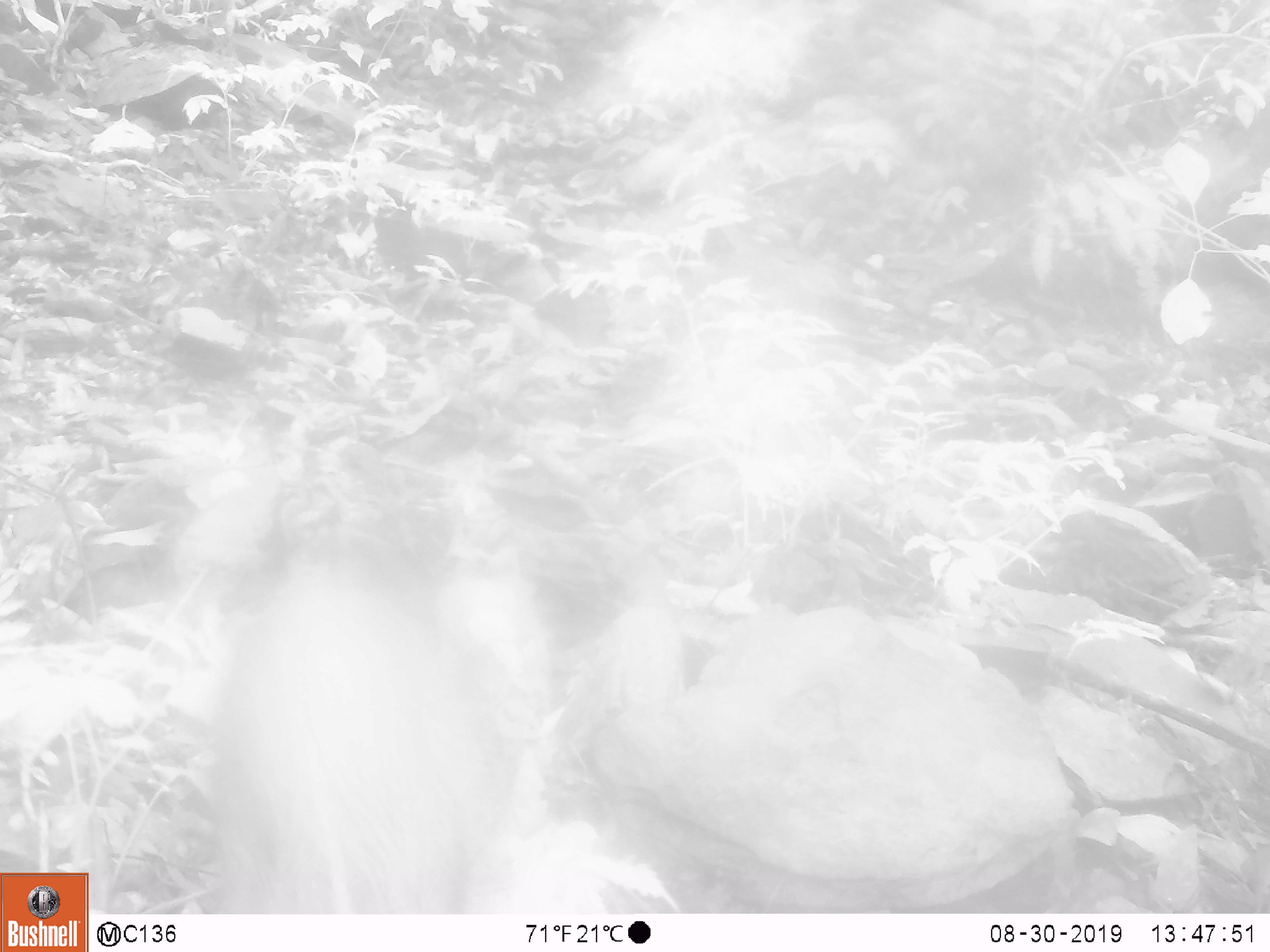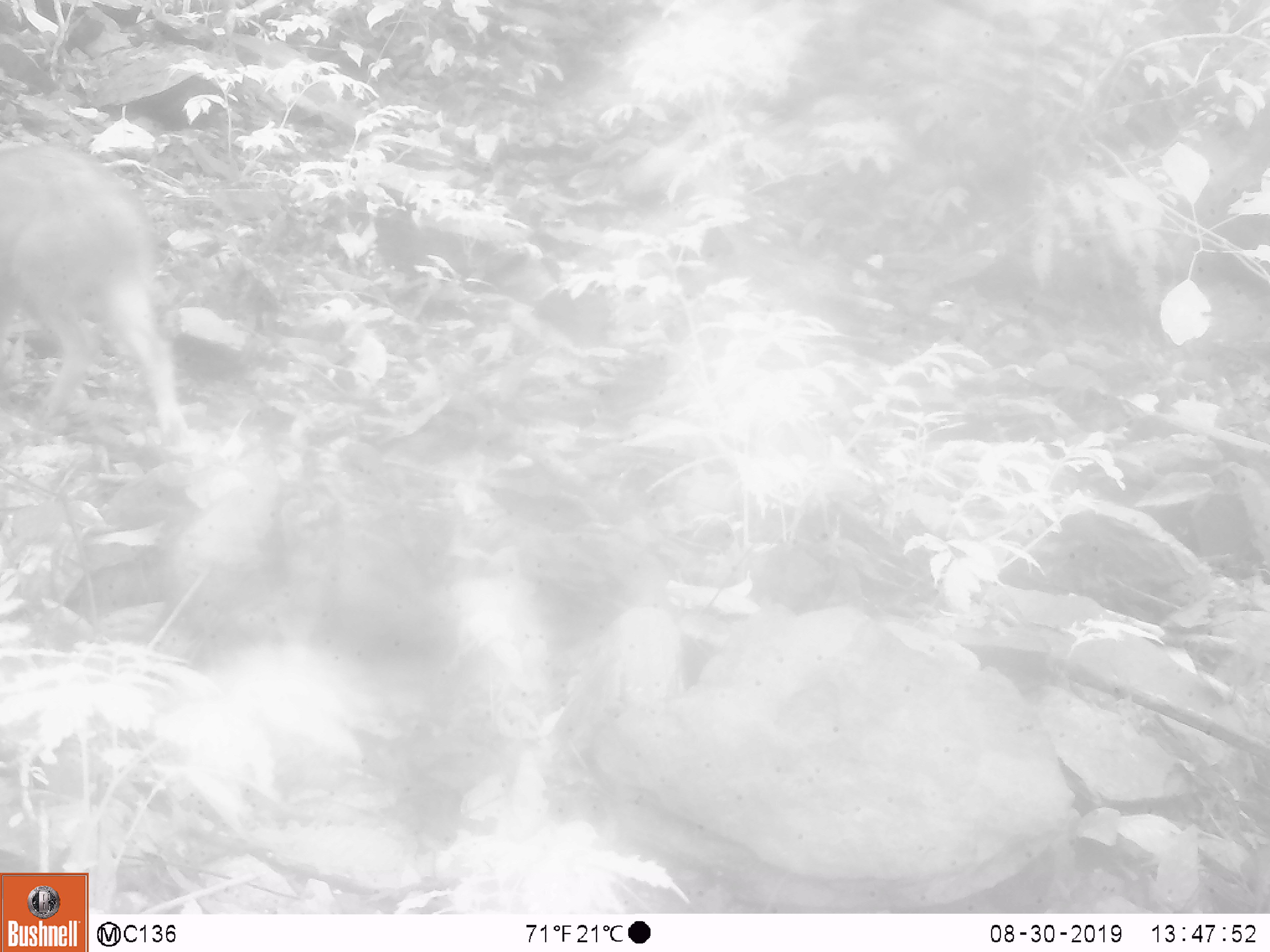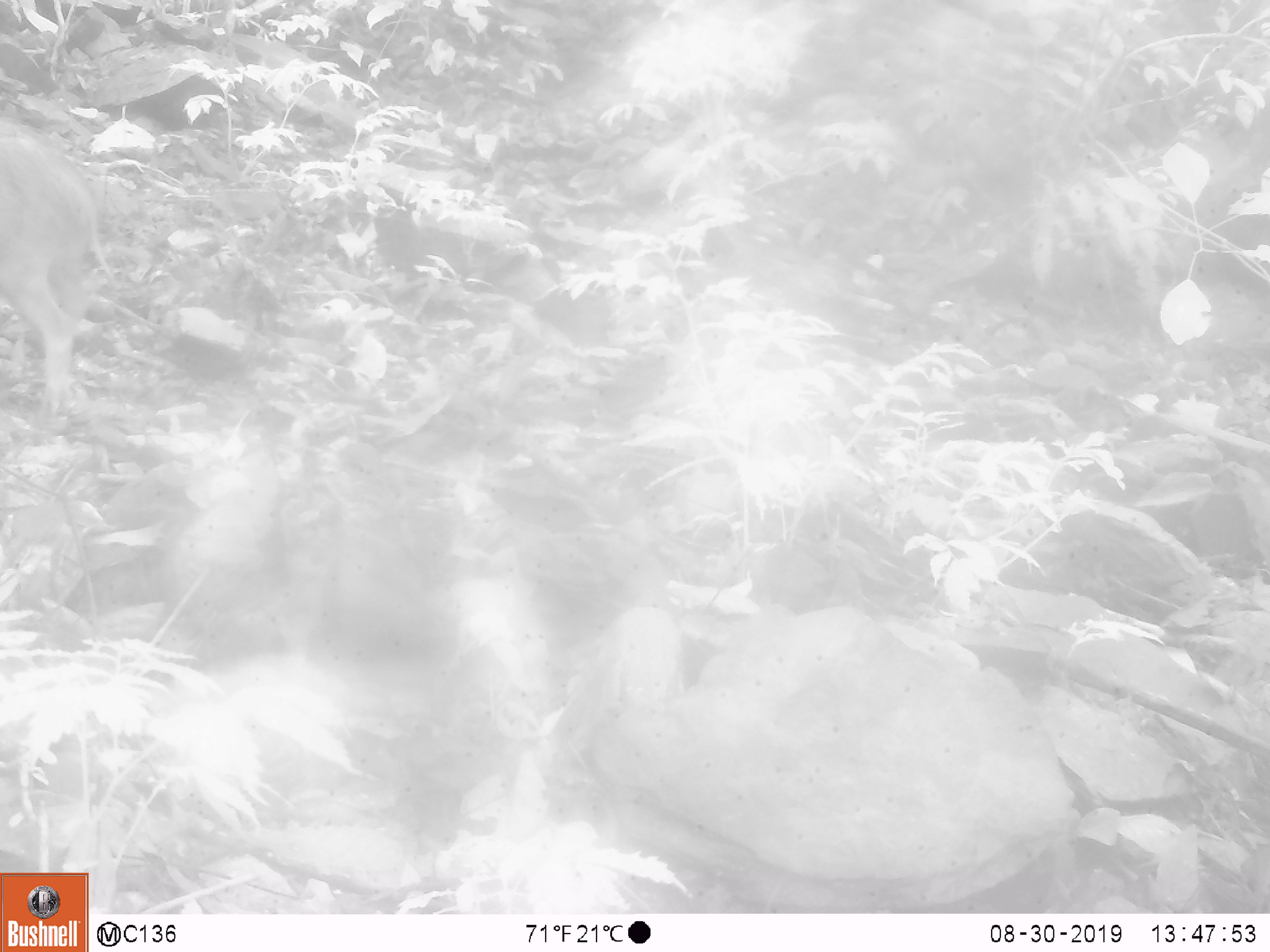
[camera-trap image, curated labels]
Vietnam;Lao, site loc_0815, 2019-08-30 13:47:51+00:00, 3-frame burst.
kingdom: Animalia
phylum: Chordata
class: Mammalia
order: Artiodactyla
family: Suidae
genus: Sus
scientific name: Sus scrofa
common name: eurasian wild pig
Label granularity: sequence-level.